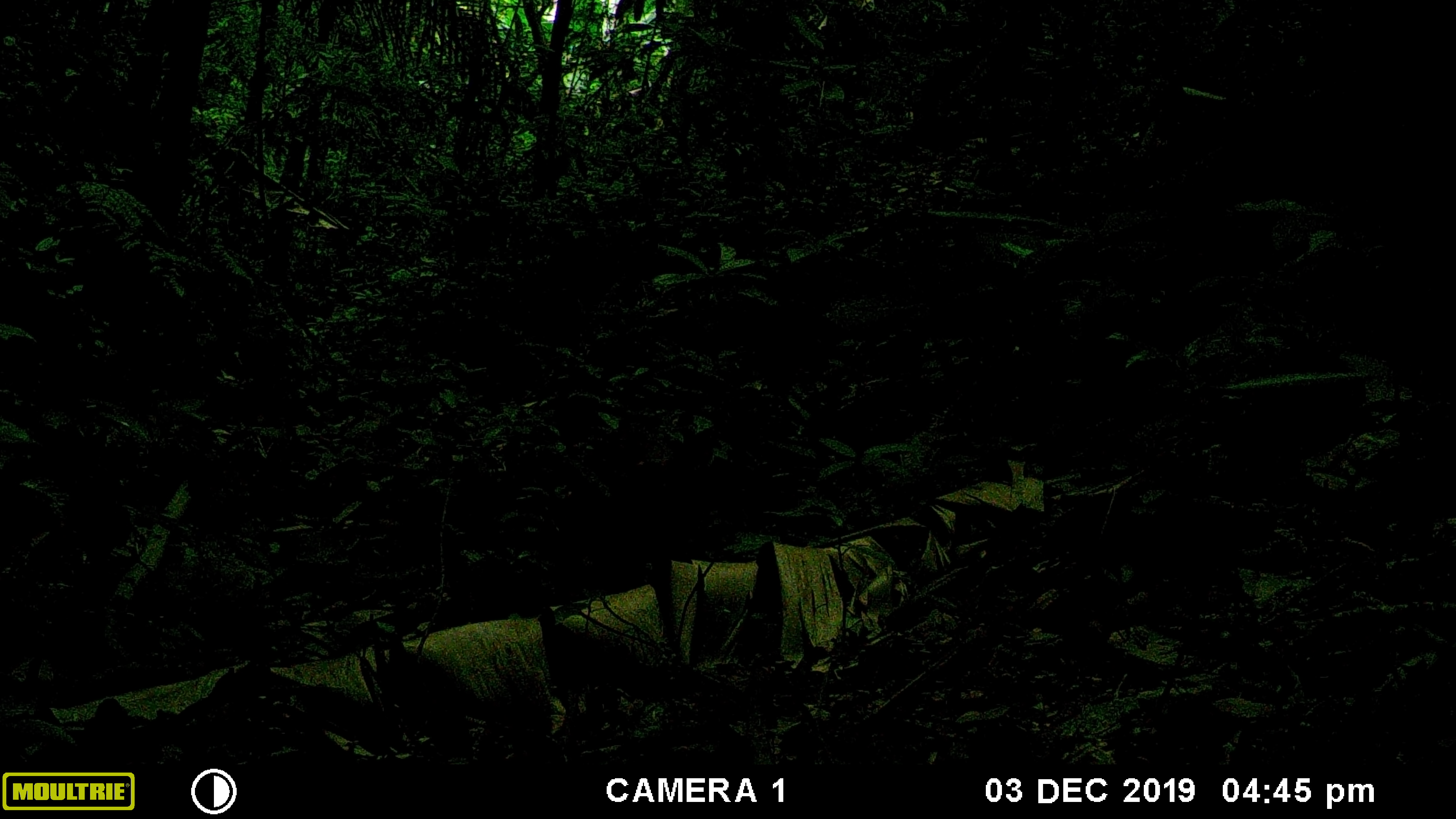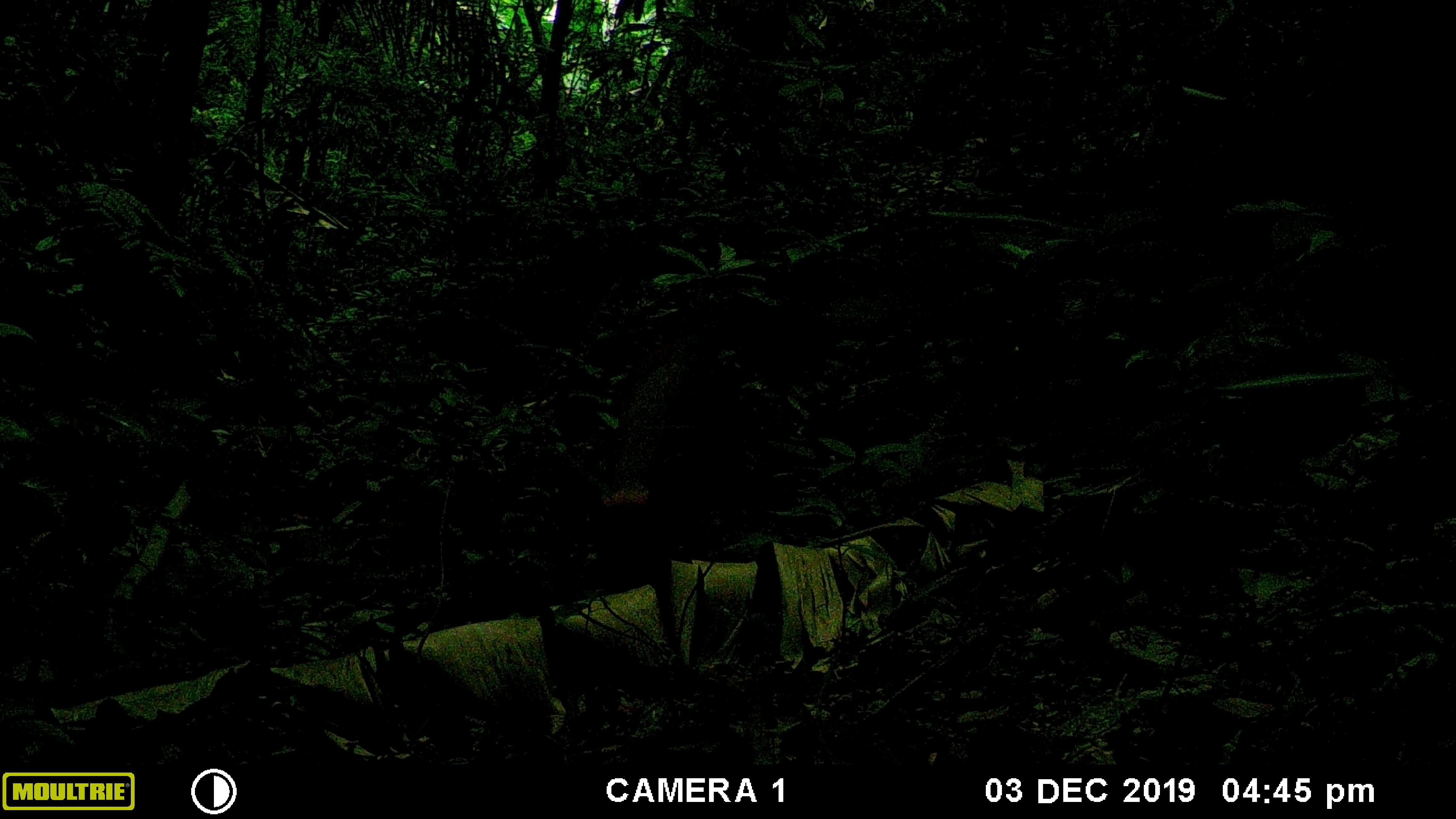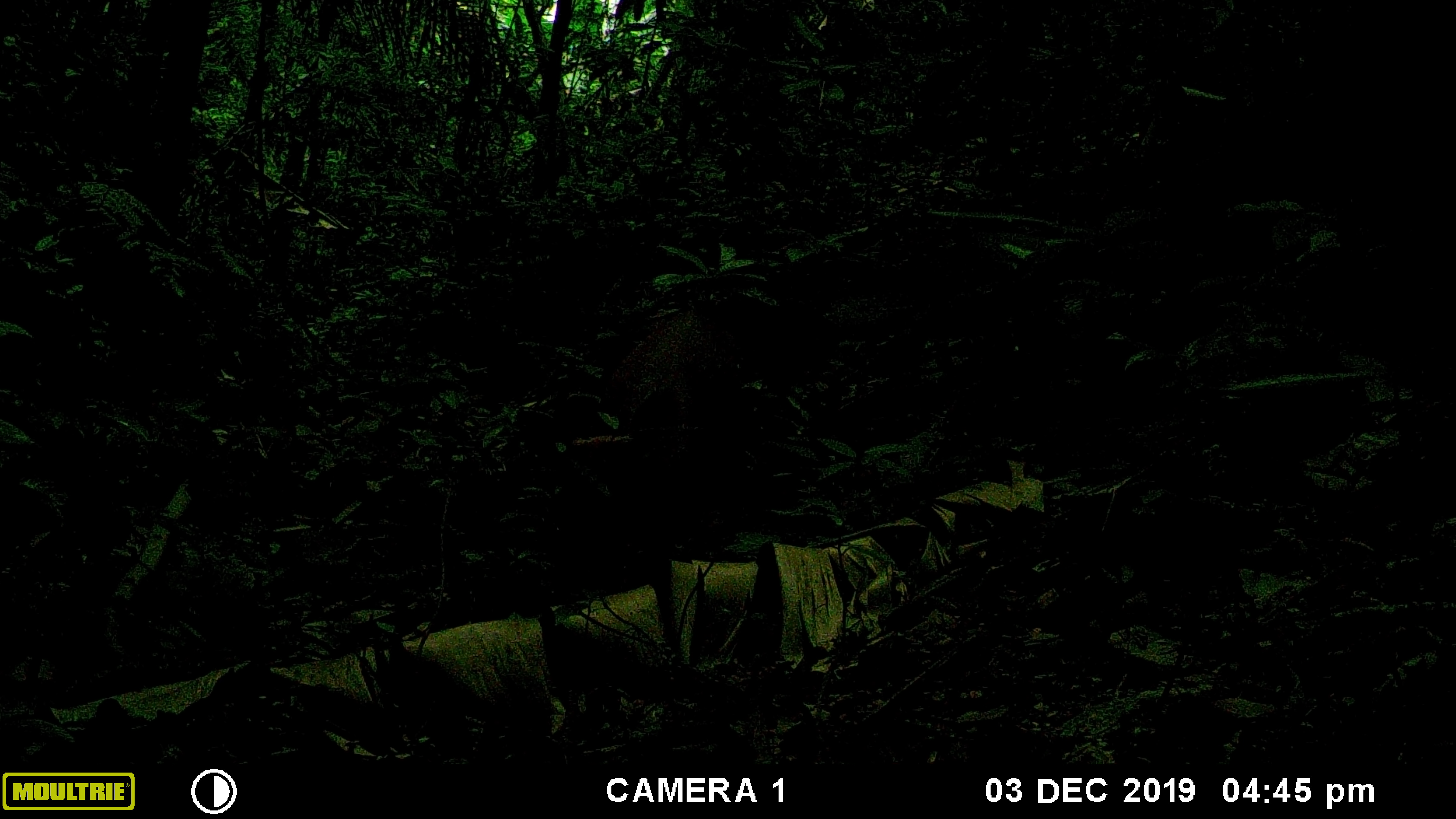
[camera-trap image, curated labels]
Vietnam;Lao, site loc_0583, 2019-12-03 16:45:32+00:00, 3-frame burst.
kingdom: Animalia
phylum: Chordata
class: Mammalia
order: Artiodactyla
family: Cervidae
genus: Muntiacus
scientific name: Muntiacus muntjak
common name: red muntjac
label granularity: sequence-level